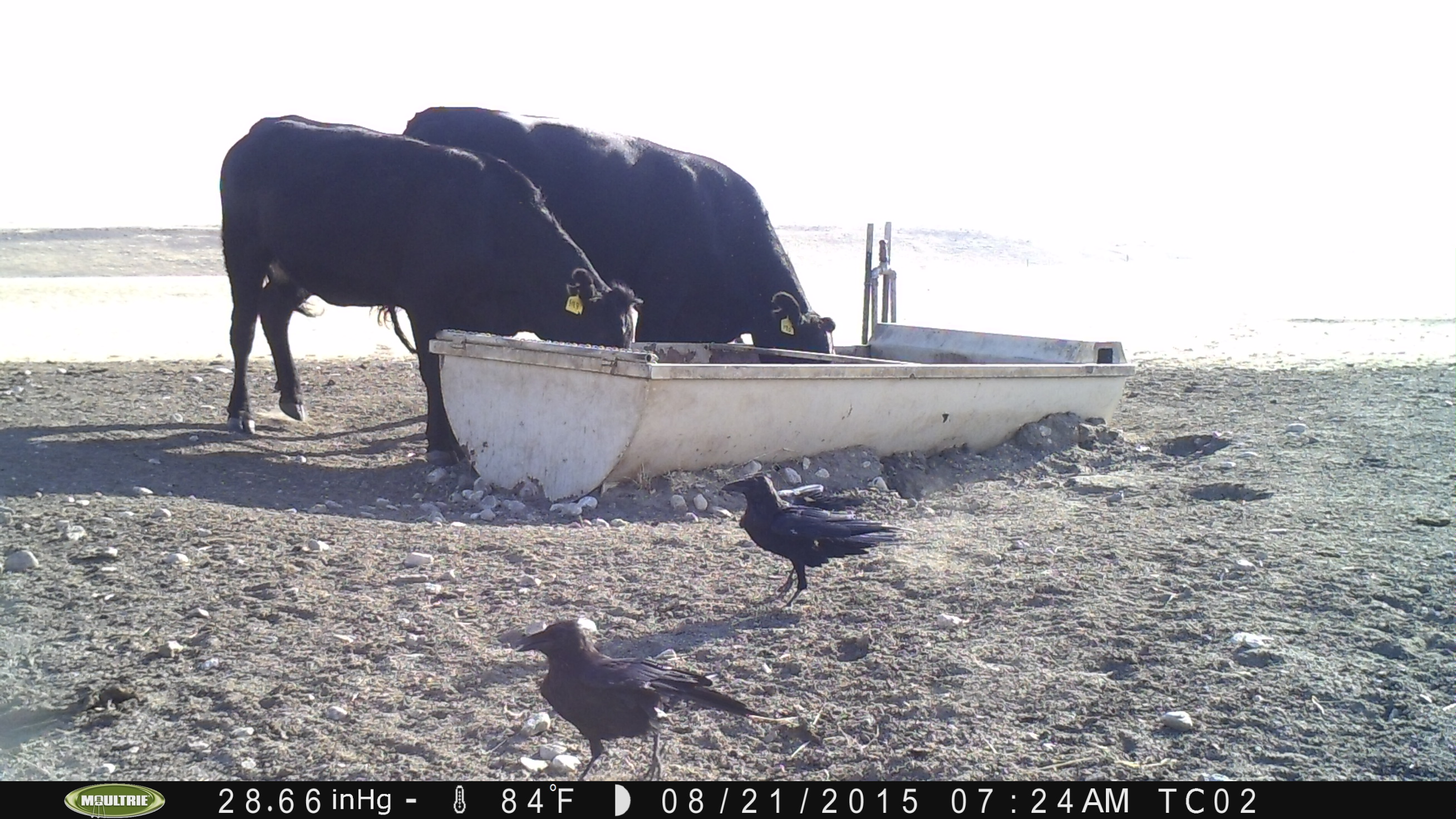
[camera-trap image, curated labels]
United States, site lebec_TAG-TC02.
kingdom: Animalia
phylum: Chordata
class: Mammalia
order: Artiodactyla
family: Bovidae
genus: Bos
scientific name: Bos taurus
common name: domestic cow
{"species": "Bos taurus (domestic cow)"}